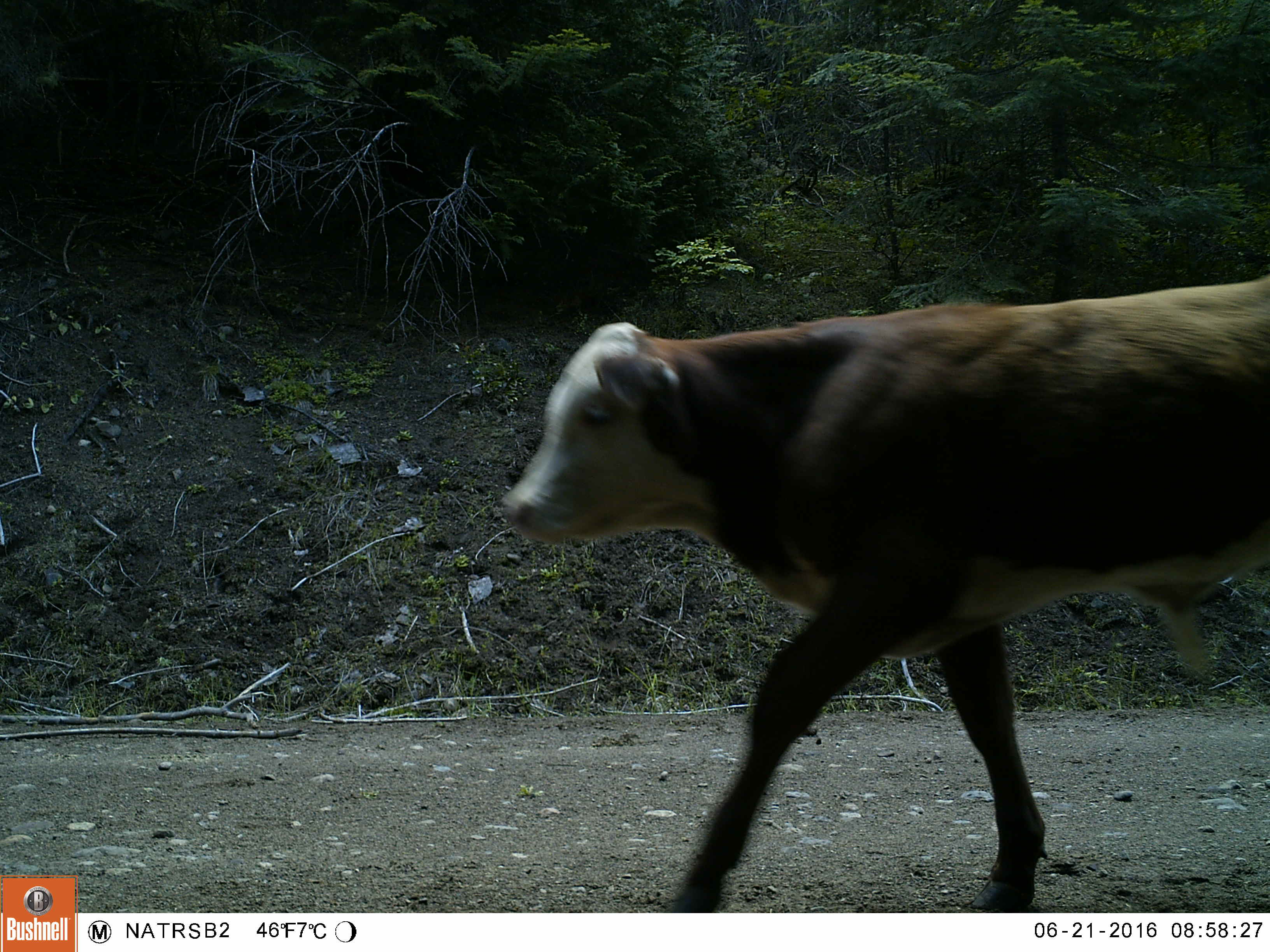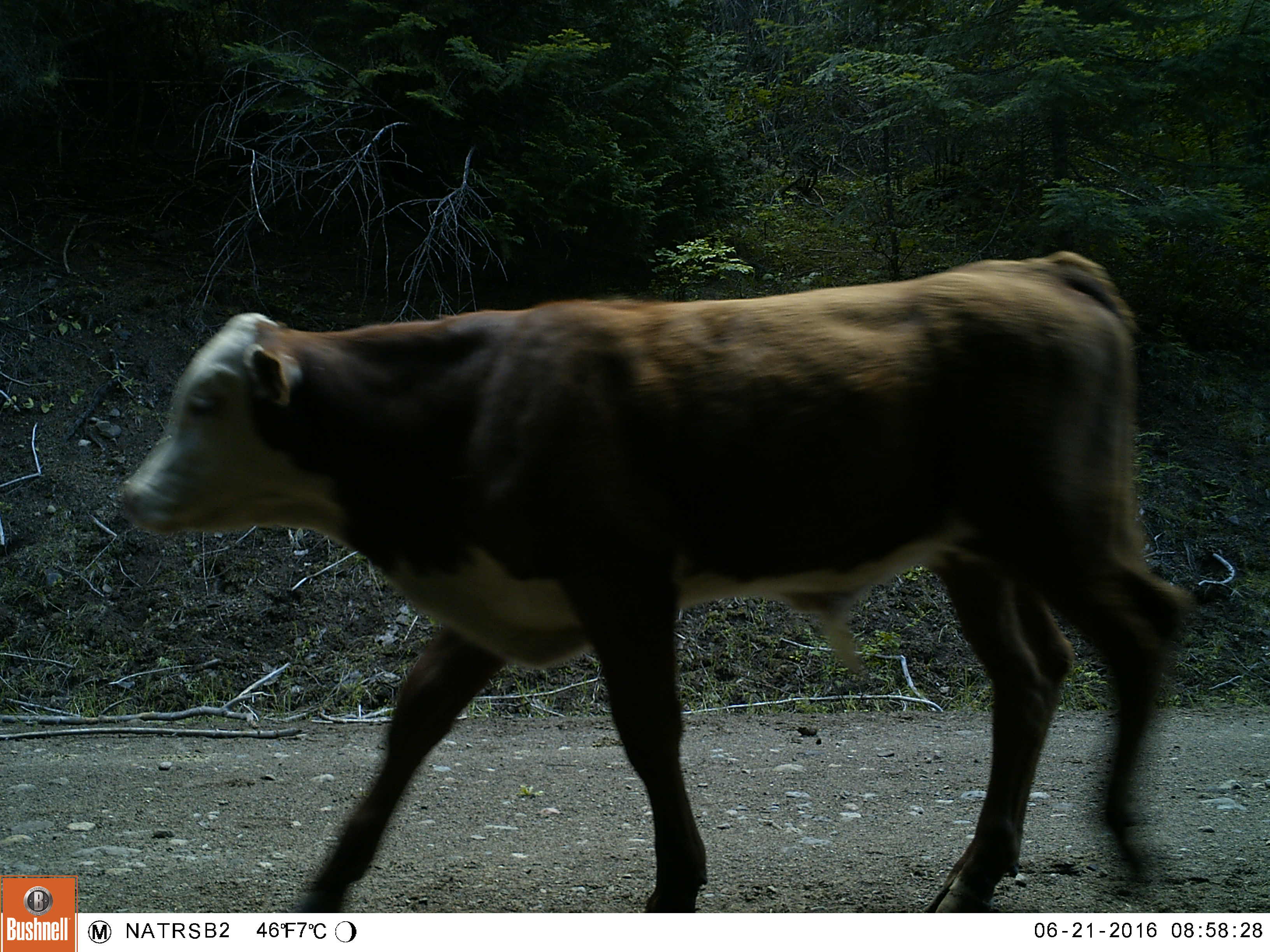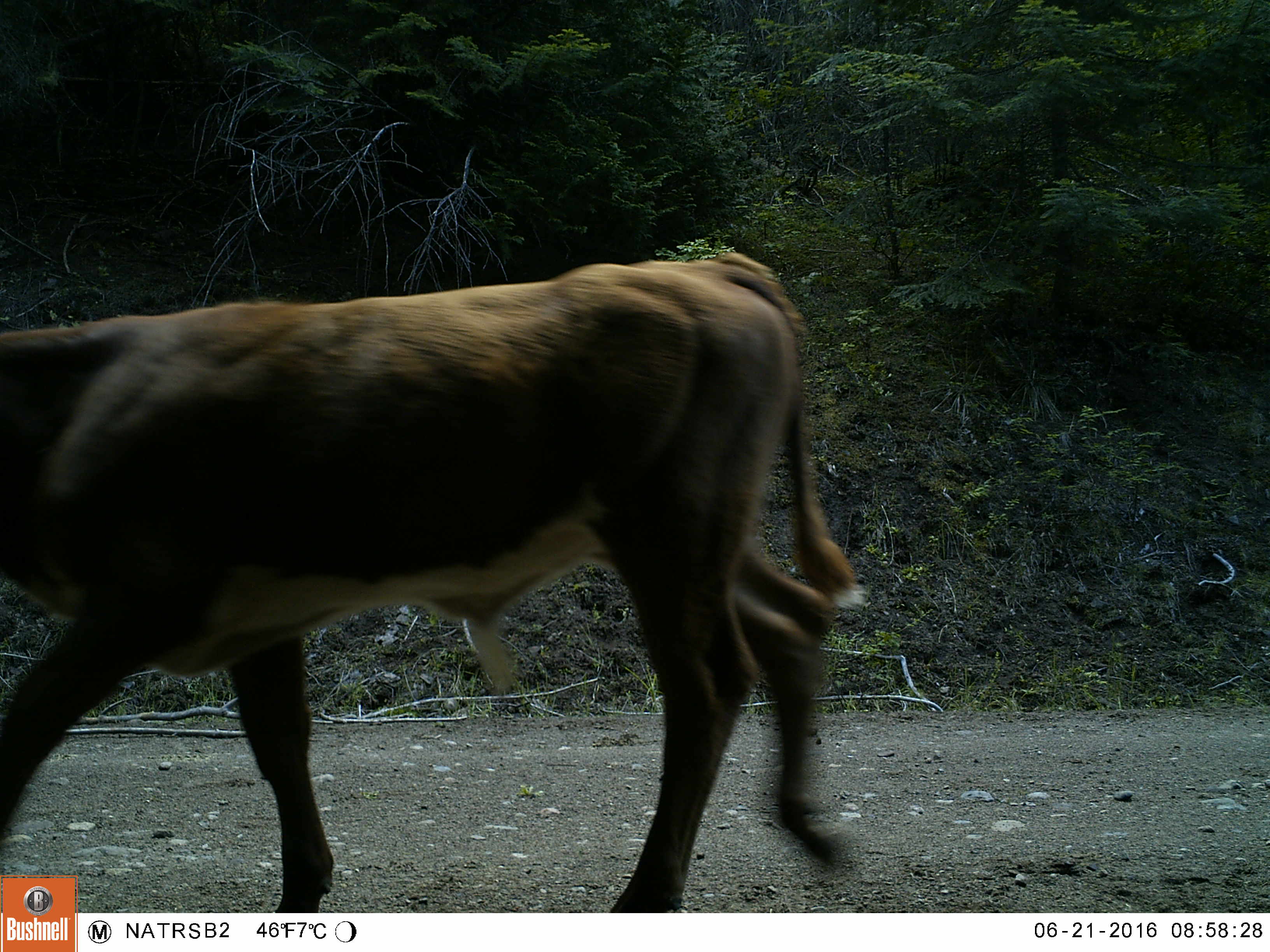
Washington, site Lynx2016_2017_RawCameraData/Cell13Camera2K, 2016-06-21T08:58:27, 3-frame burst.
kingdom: Animalia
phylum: Chordata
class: Mammalia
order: Artiodactyla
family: Bovidae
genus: Bos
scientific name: Bos taurus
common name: domestic cattle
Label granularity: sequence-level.